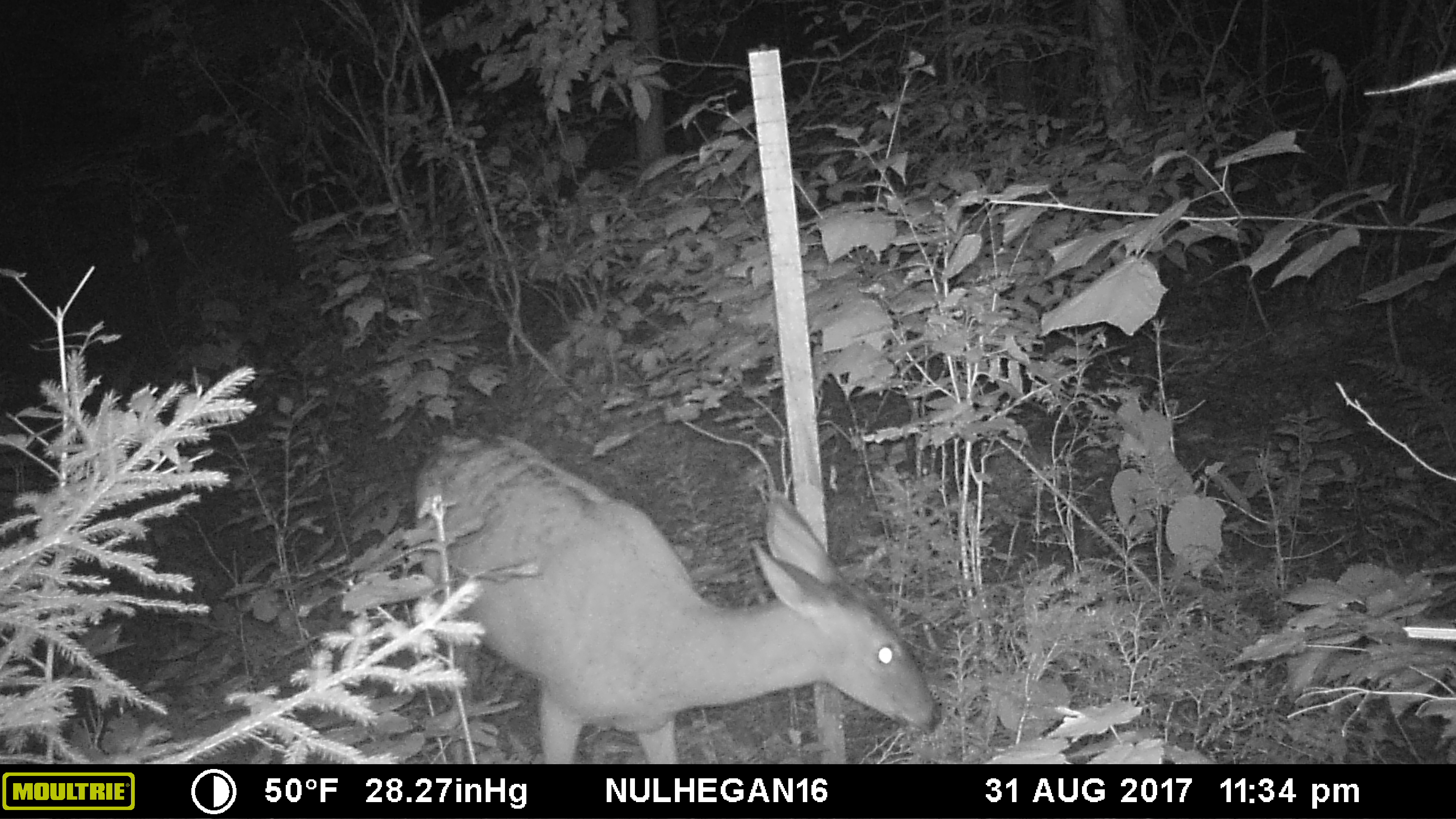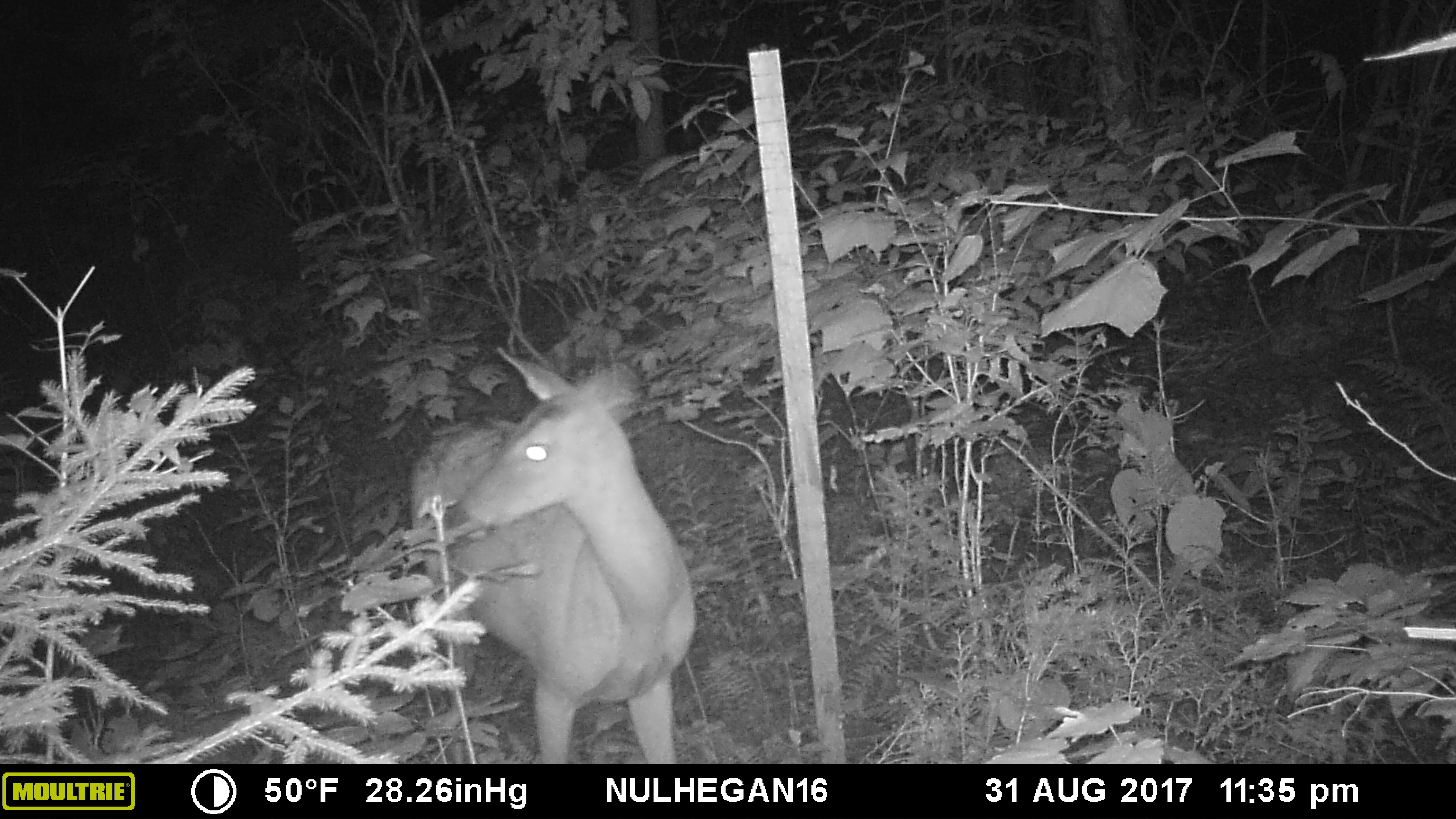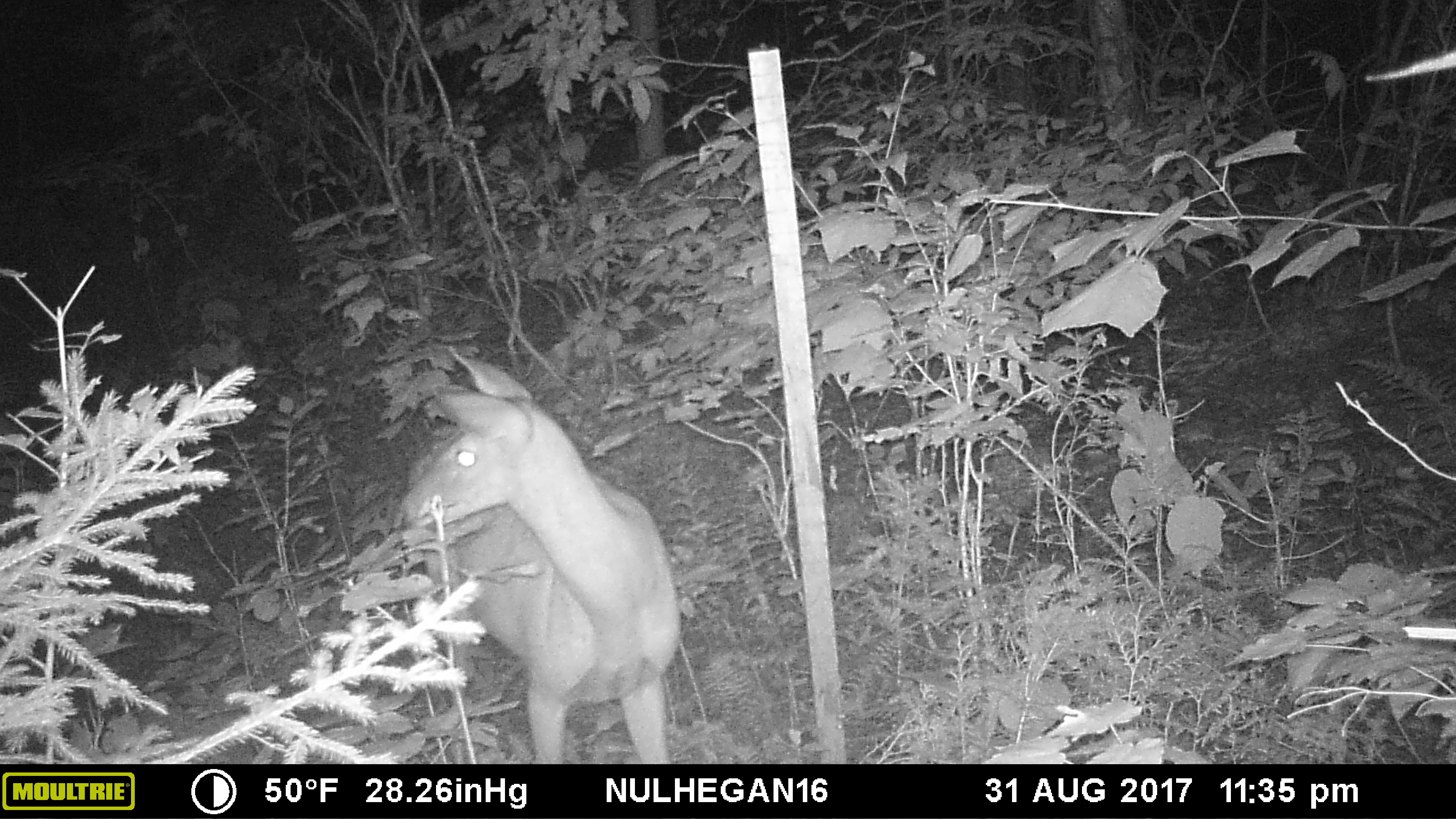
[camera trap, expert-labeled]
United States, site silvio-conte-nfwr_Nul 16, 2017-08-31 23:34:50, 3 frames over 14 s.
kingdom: Animalia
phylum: Chordata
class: Mammalia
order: Artiodactyla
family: Cervidae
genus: Odocoileus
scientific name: Odocoileus virginianus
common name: white-tailed deer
White-tailed deer (Odocoileus virginianus).